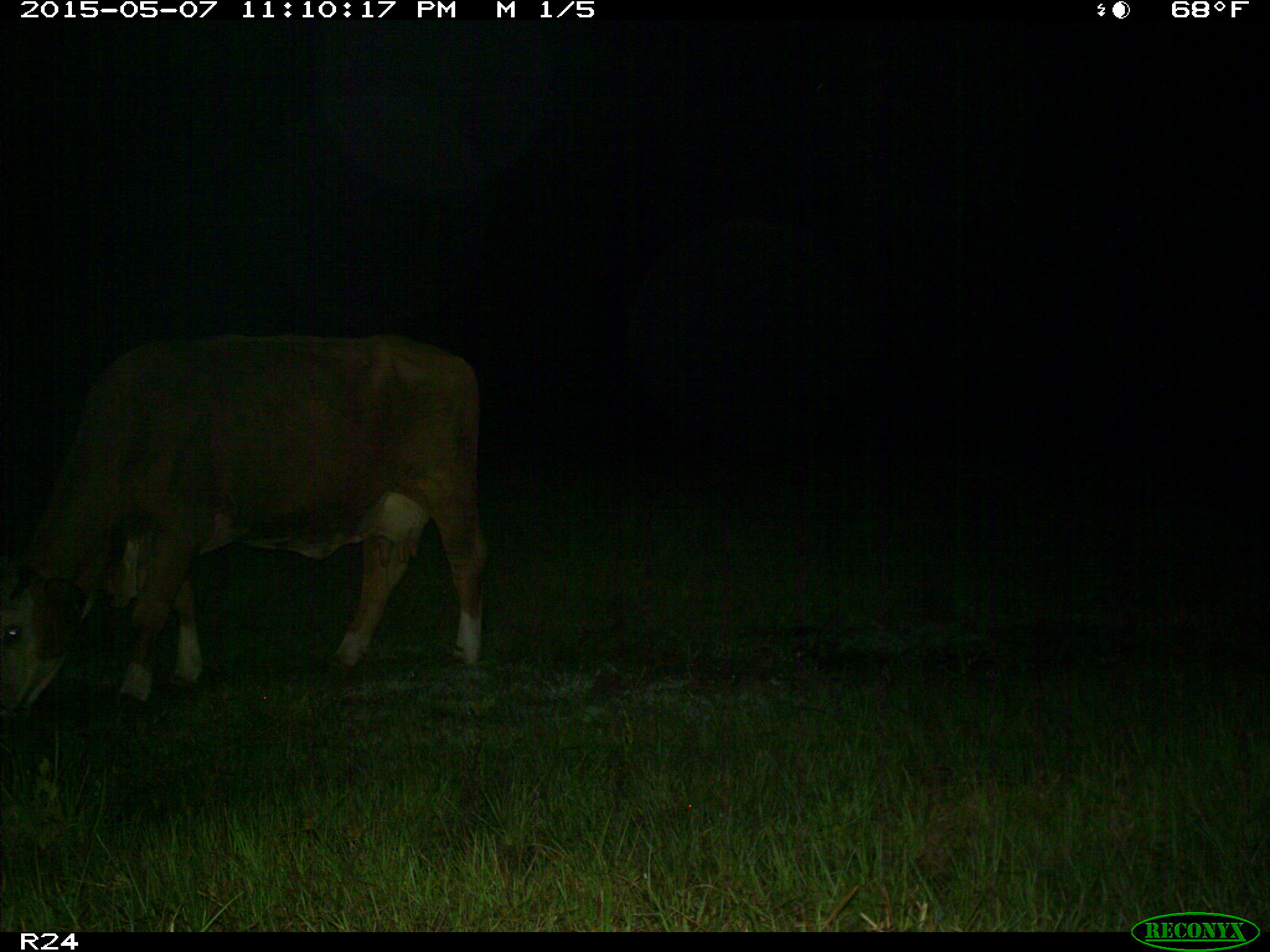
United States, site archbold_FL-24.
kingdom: Animalia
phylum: Chordata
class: Mammalia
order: Artiodactyla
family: Bovidae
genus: Bos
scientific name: Bos taurus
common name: domestic cow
Bos taurus (domestic cow).